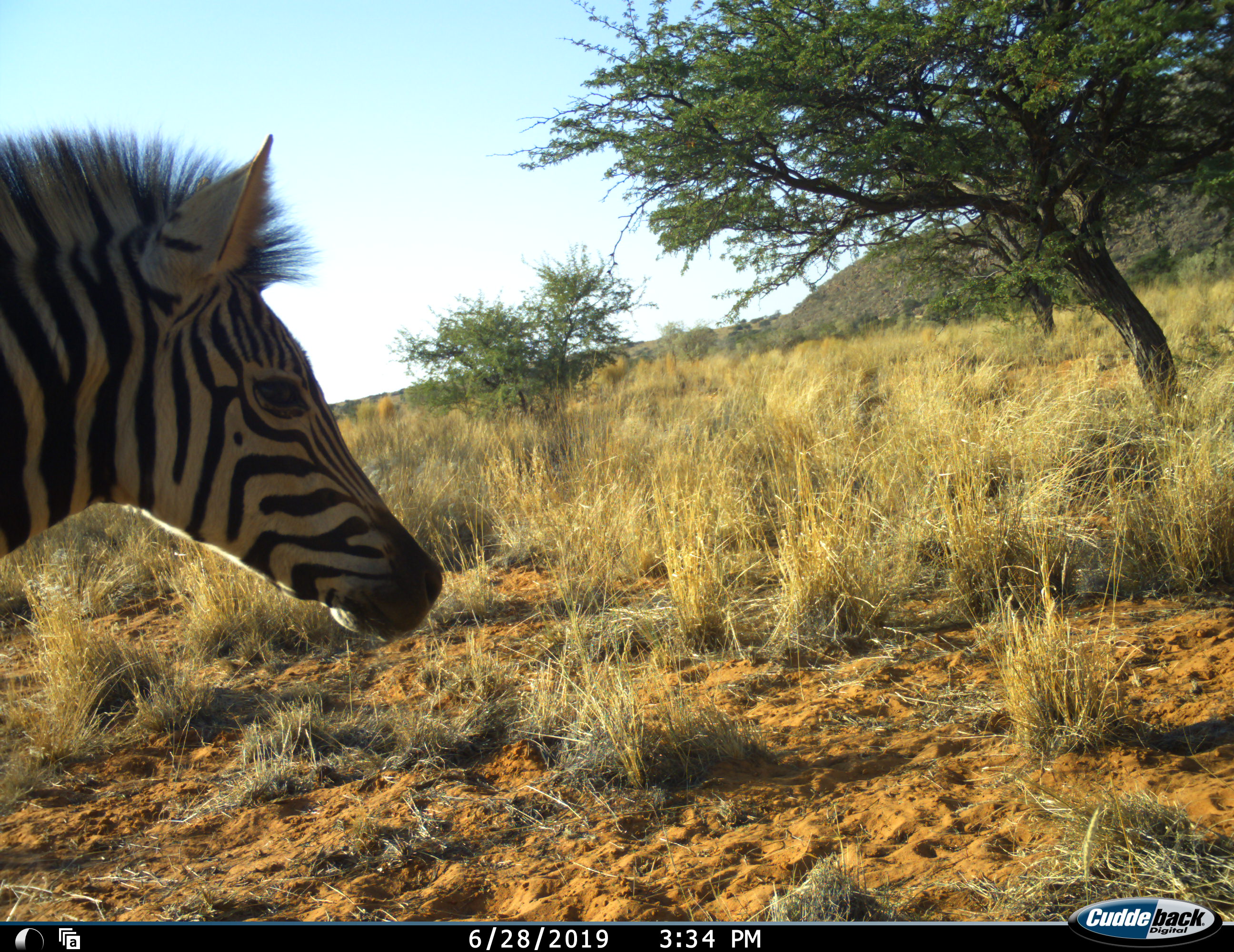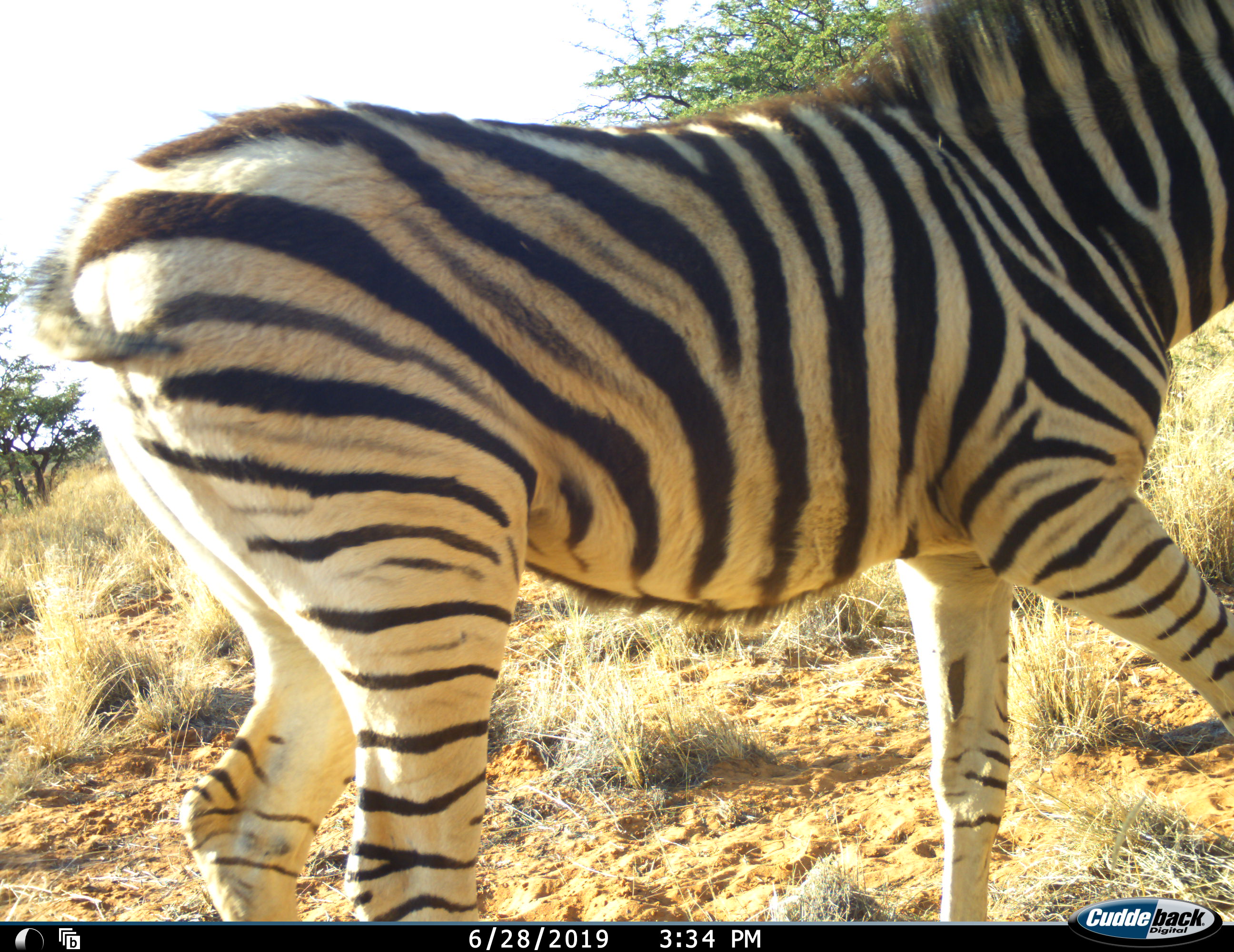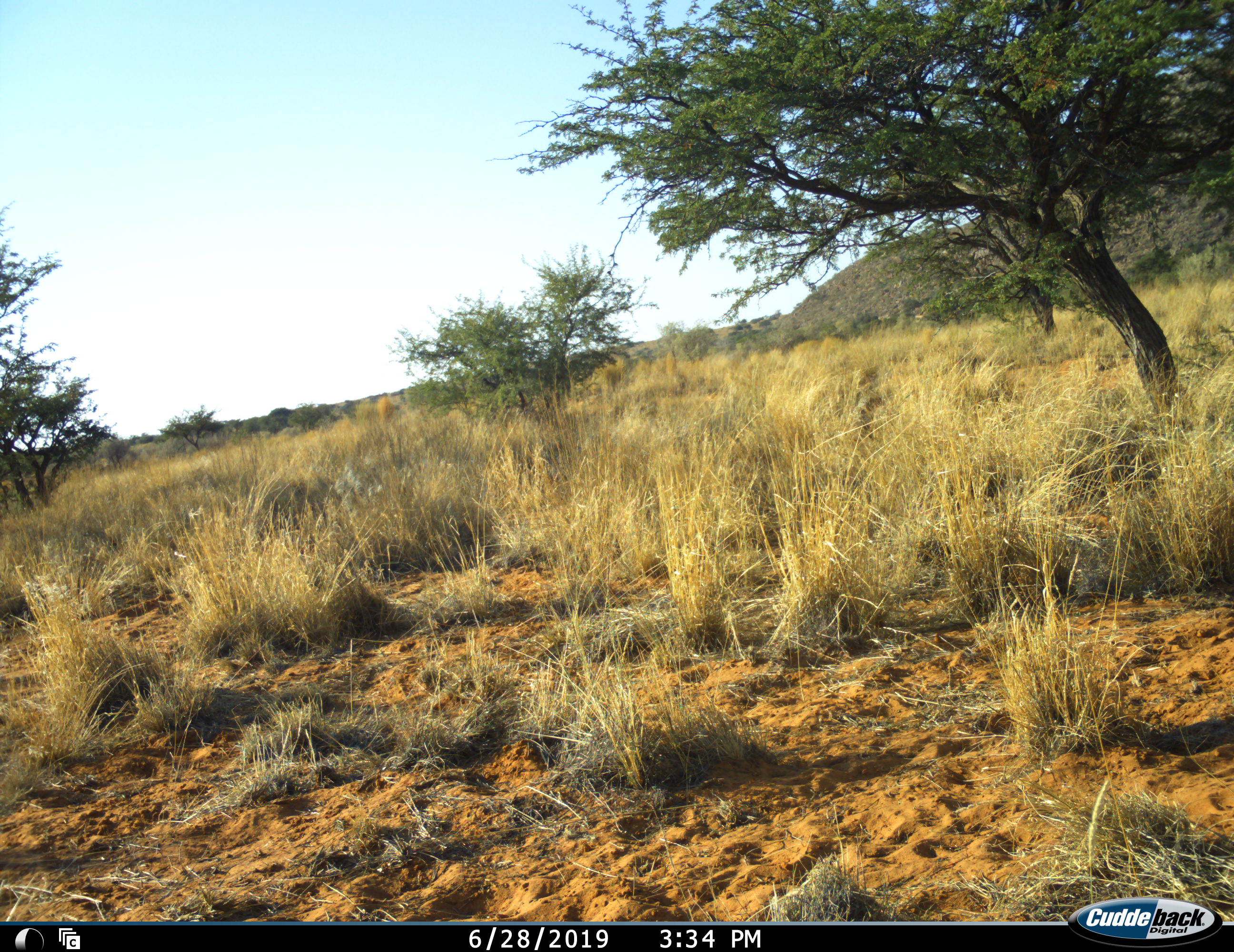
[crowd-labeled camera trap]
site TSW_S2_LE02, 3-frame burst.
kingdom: Animalia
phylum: Chordata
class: Mammalia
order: Perissodactyla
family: Equidae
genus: Equus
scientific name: Equus quagga burchellii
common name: burchell's zebra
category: zebraburchells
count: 1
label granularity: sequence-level